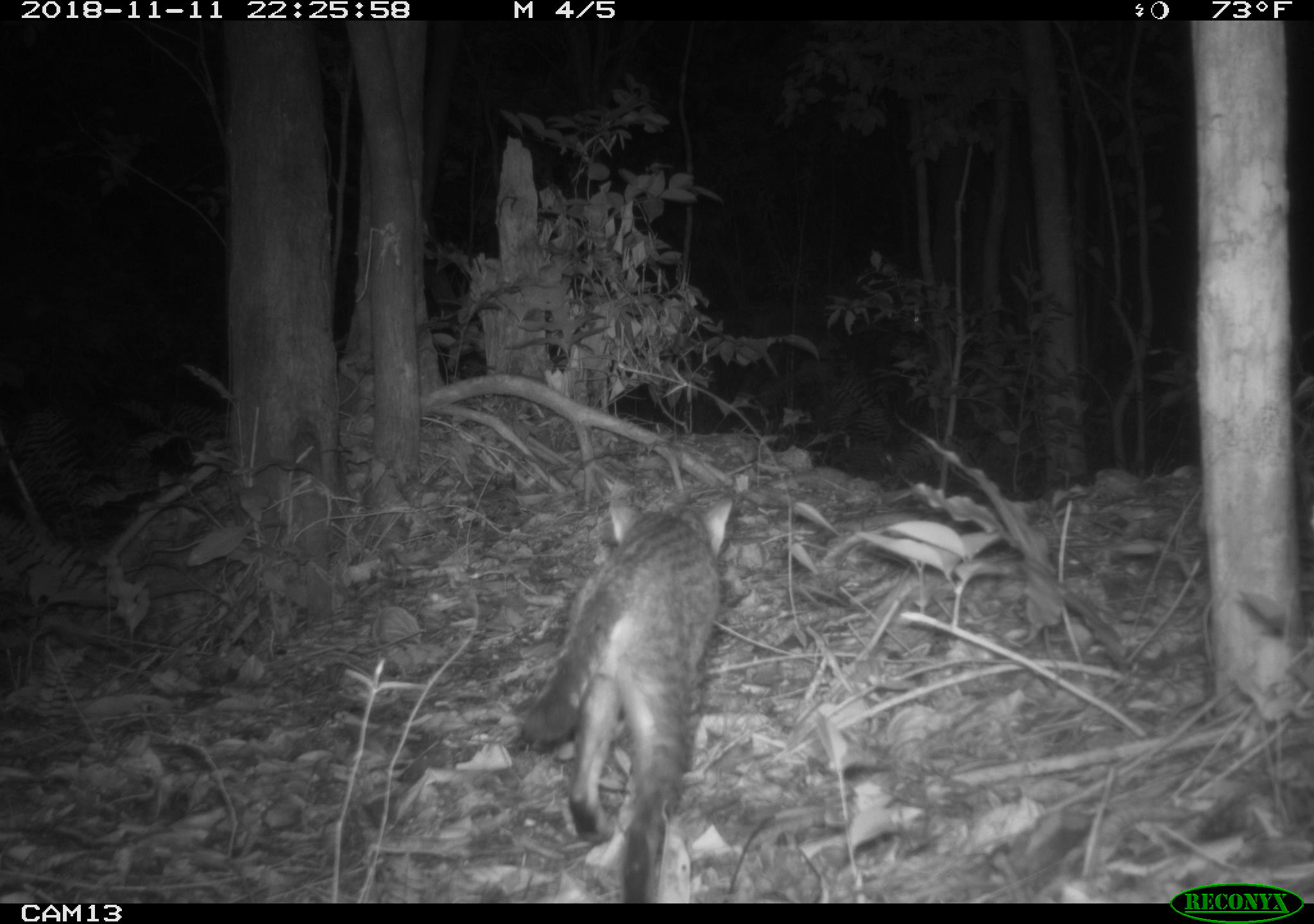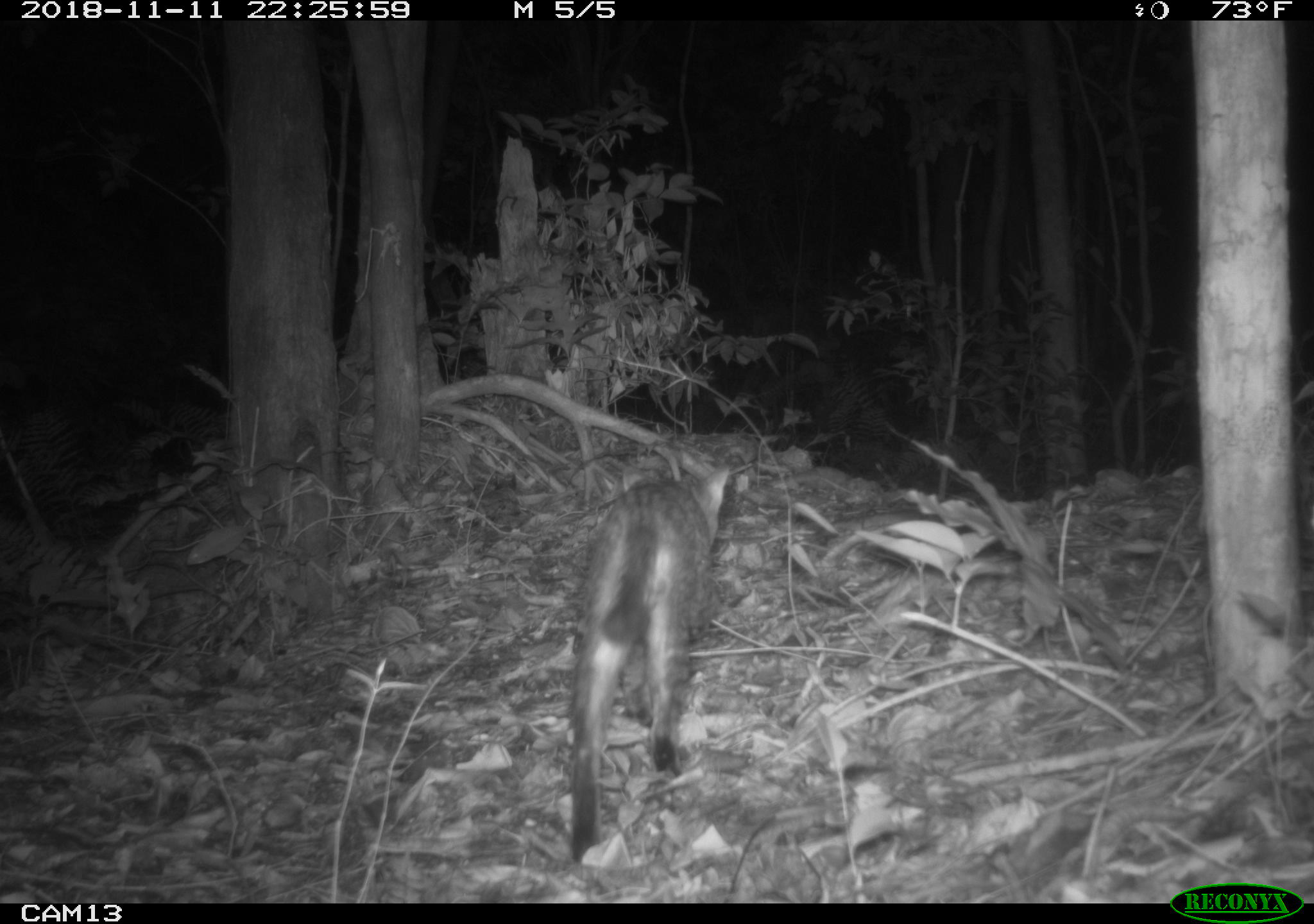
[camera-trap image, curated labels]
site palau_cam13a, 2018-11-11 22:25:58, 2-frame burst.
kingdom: Animalia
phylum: Chordata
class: Mammalia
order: Carnivora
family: Felidae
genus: Felis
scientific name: Felis catus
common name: cat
Cat (Felis catus).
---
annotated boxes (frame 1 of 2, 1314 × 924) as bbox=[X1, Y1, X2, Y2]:
cat: bbox=[514, 491, 732, 905]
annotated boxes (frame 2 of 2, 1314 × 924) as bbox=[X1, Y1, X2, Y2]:
cat: bbox=[560, 461, 733, 864]